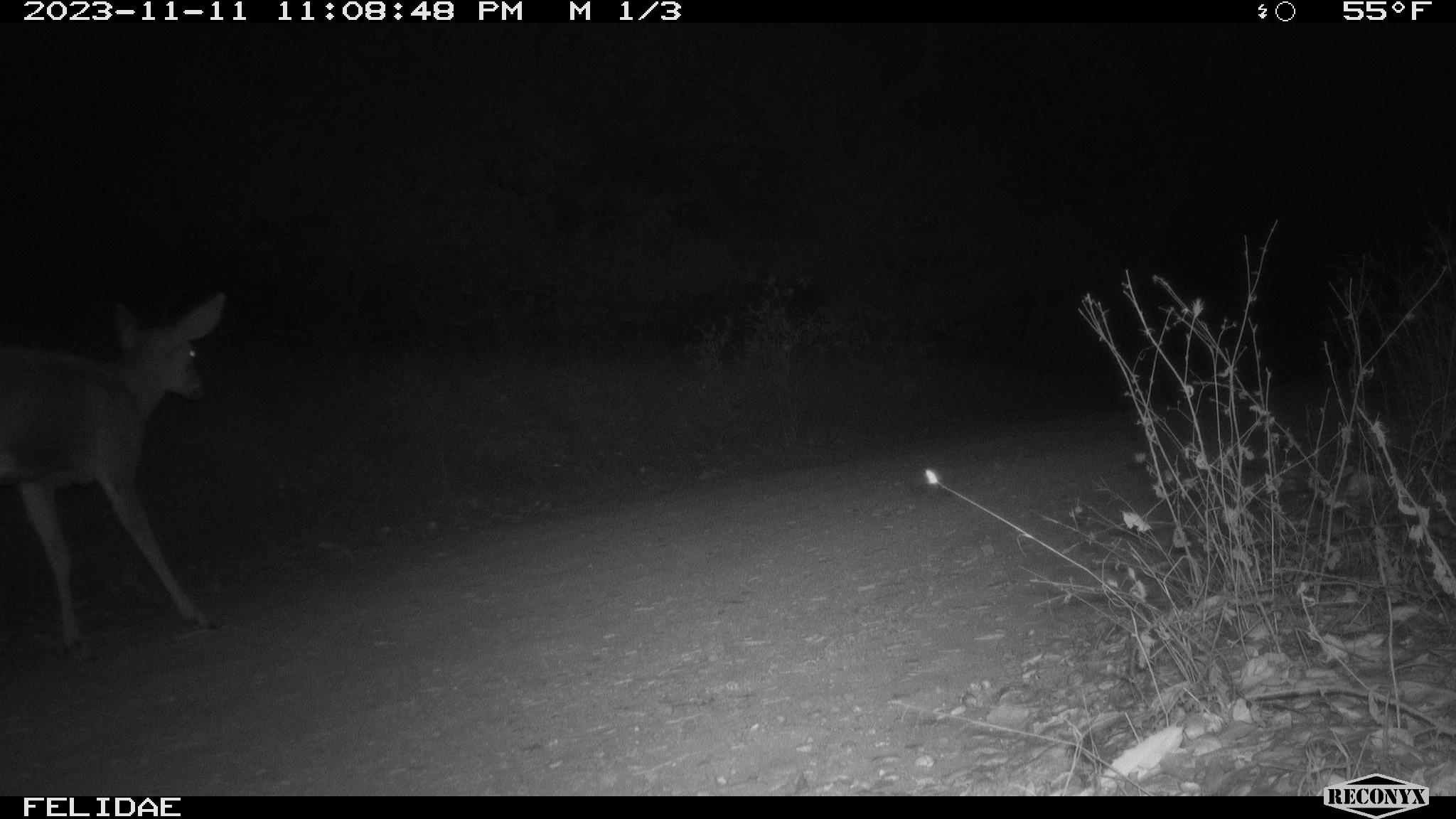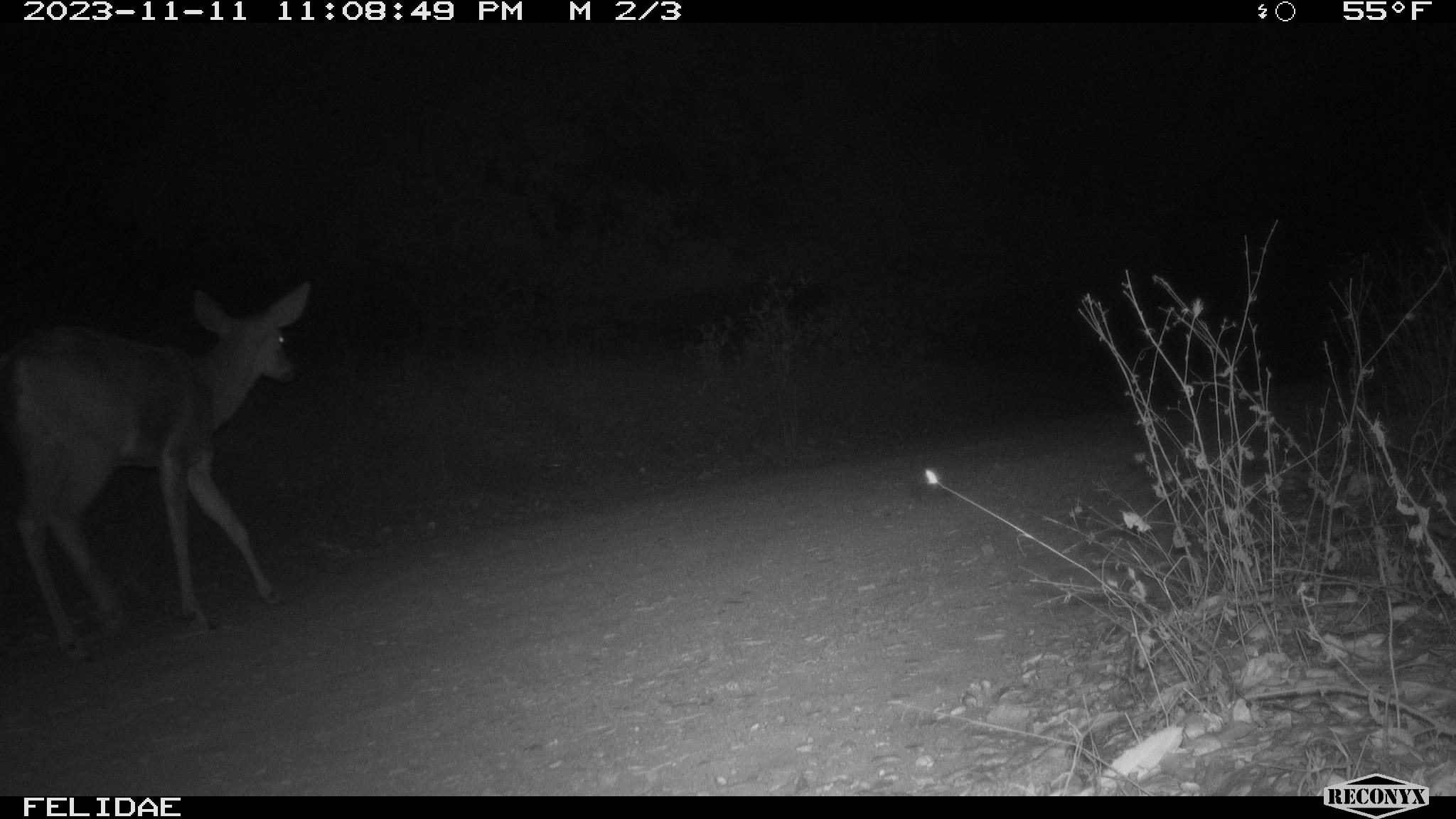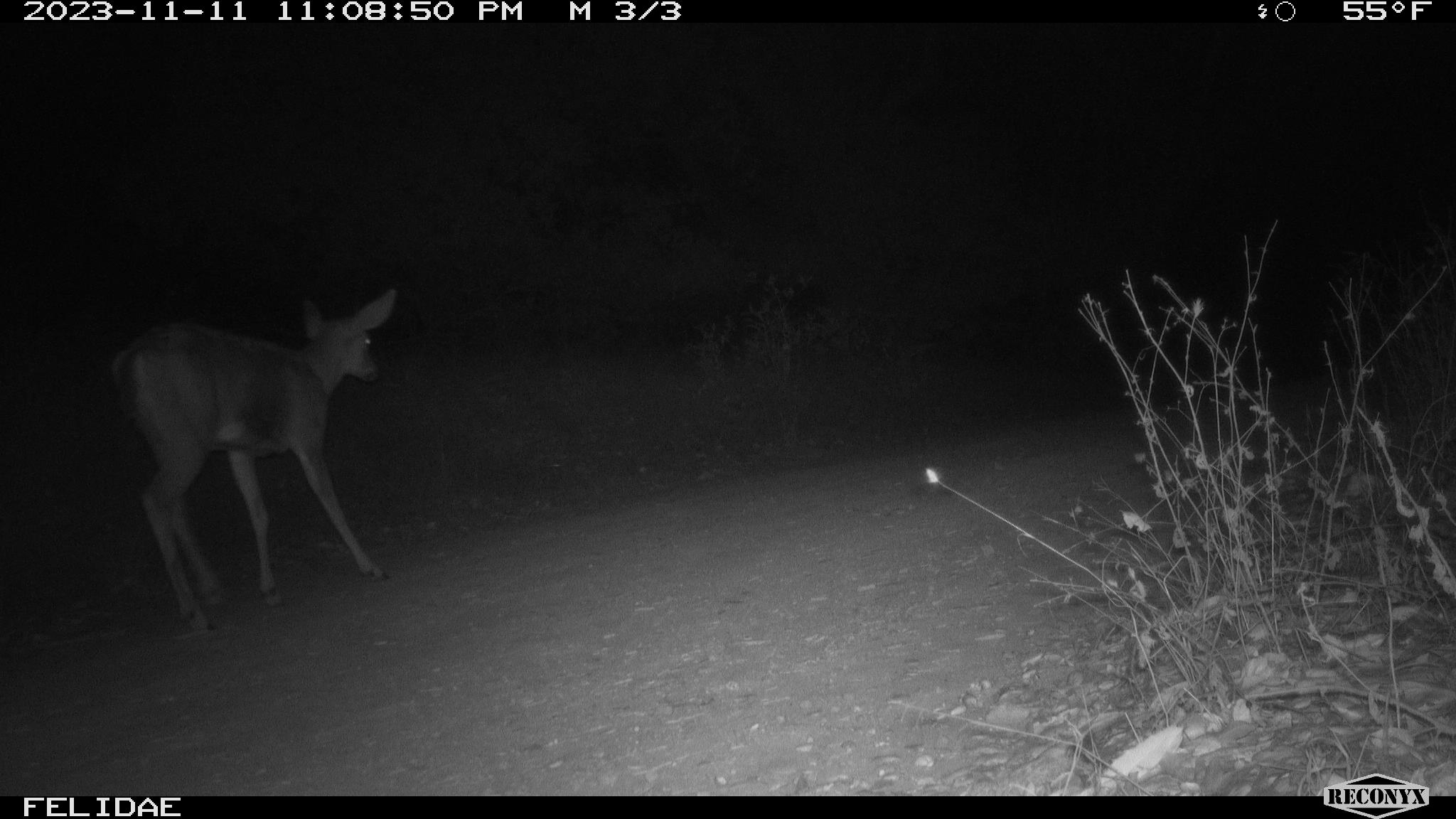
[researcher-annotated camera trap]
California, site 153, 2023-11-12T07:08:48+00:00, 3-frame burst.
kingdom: Animalia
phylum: Chordata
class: Mammalia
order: Artiodactyla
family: Cervidae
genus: Odocoileus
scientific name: Odocoileus hemionus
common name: mule deer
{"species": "mule deer (Odocoileus hemionus)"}